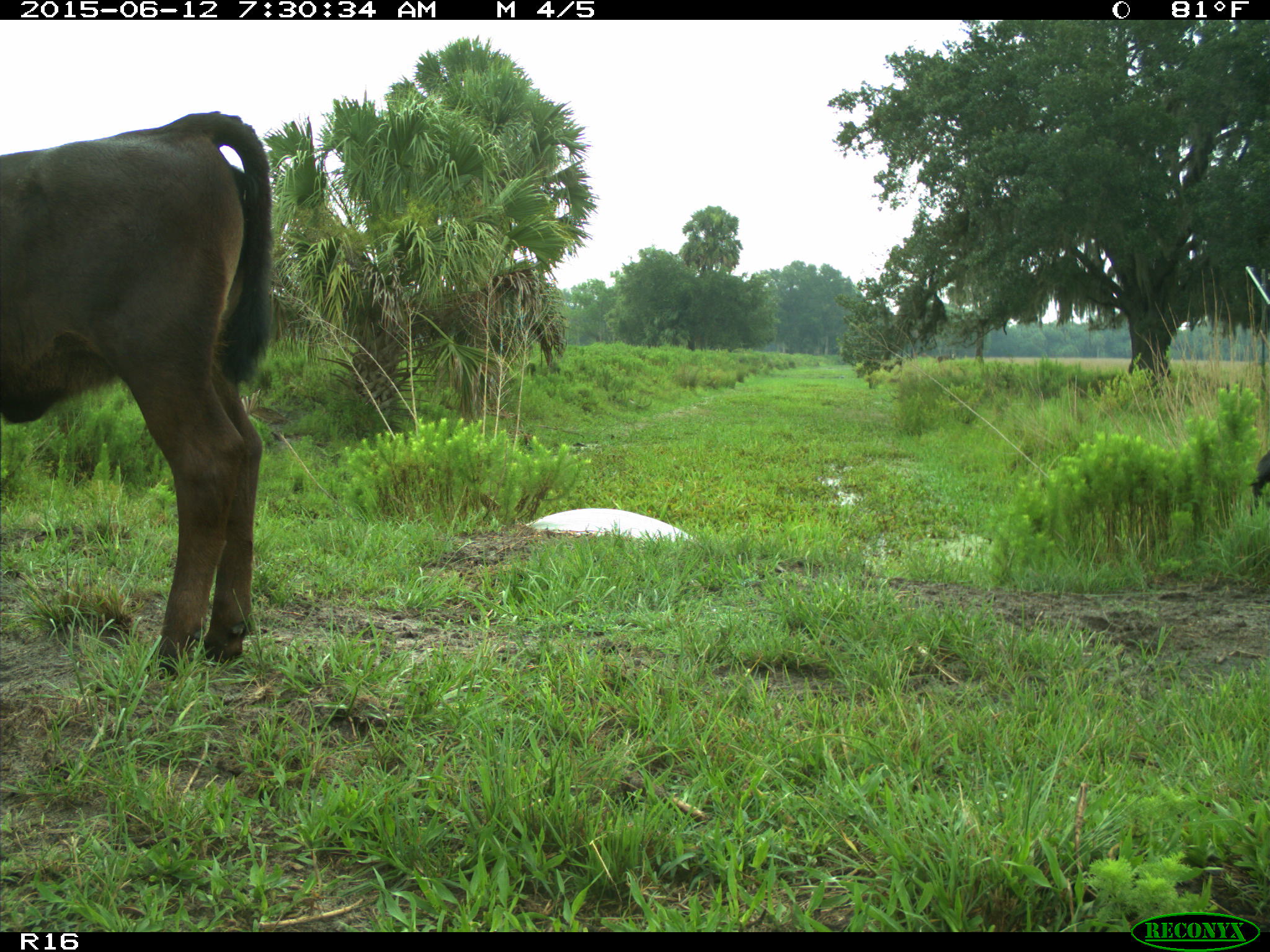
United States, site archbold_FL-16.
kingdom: Animalia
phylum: Chordata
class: Mammalia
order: Artiodactyla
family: Bovidae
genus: Bos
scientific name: Bos taurus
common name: domestic cow